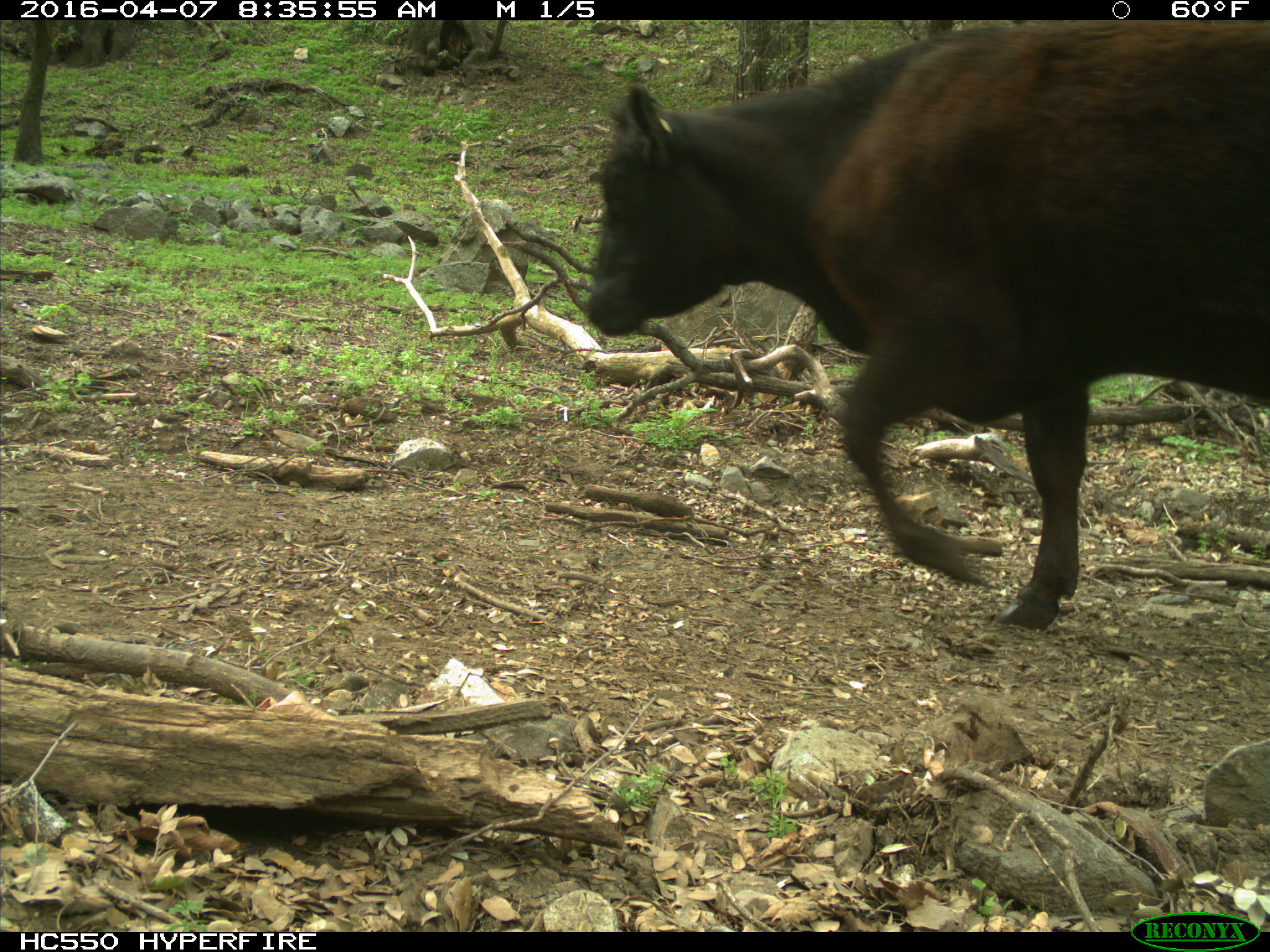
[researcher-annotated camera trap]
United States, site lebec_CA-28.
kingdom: Animalia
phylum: Chordata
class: Mammalia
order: Artiodactyla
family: Bovidae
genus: Bos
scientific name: Bos taurus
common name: domestic cow